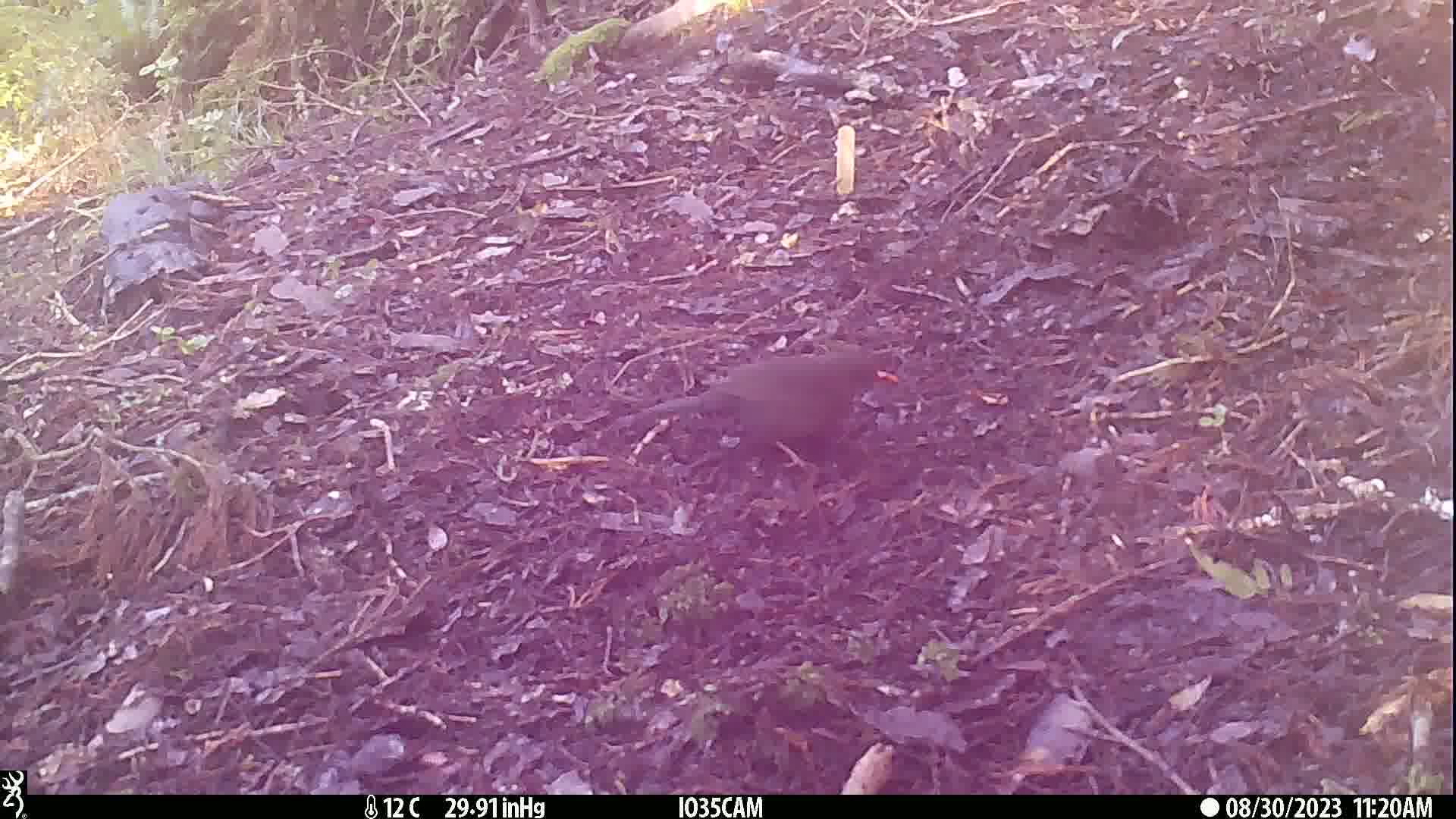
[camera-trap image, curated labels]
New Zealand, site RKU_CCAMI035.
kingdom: Animalia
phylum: Chordata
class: Aves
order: Passeriformes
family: Turdidae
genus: Turdus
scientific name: Turdus merula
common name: eurasian blackbird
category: blackbird